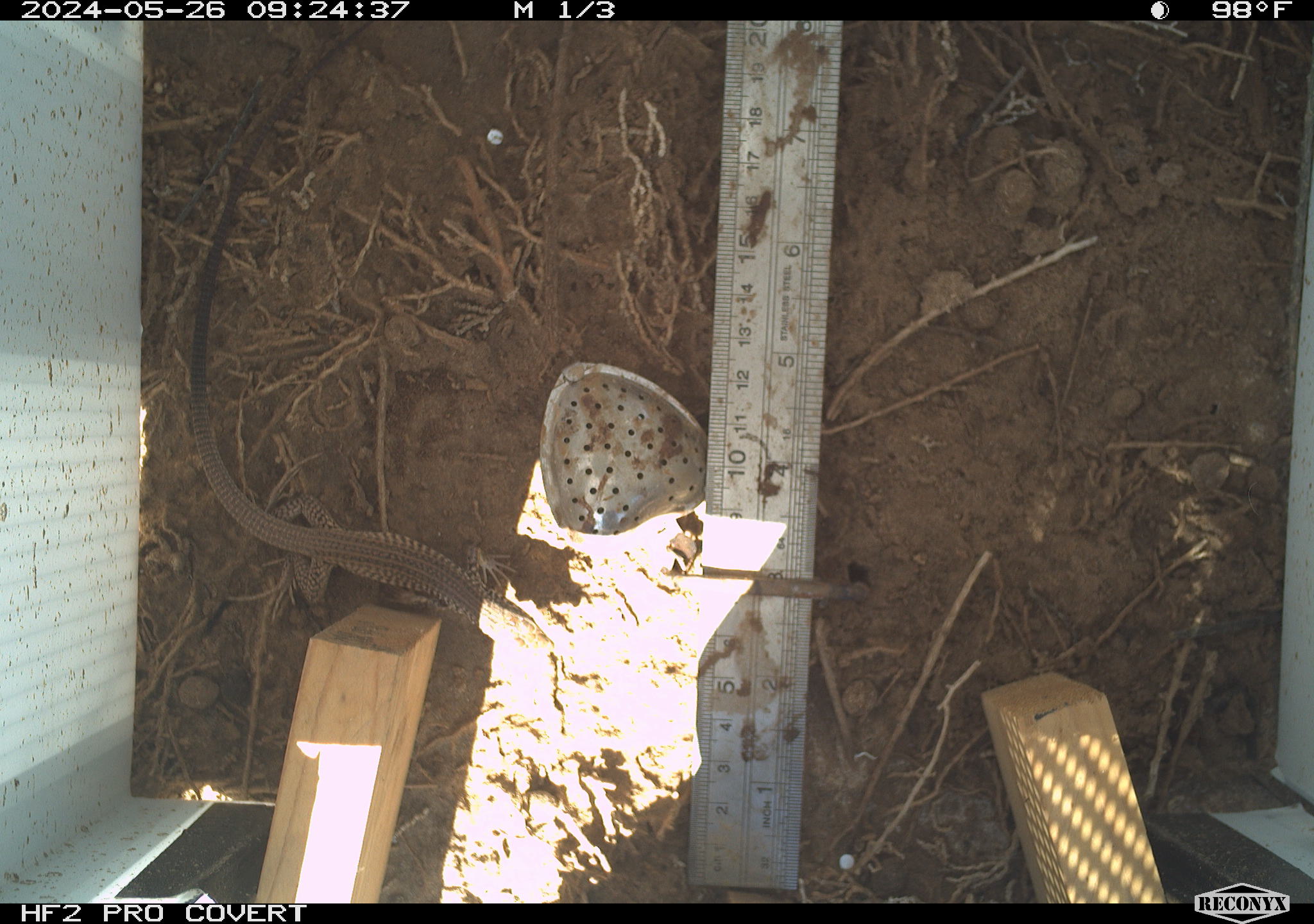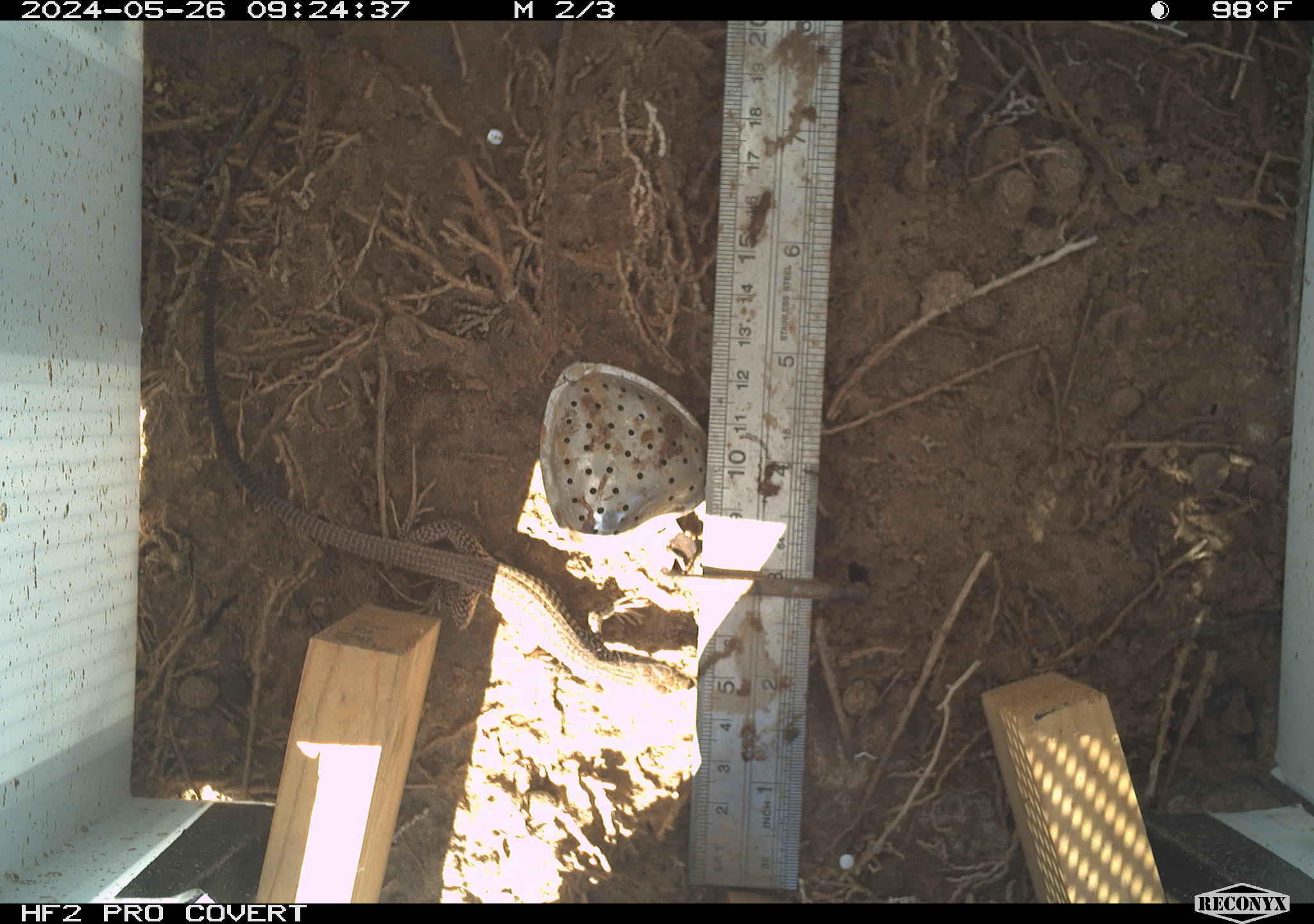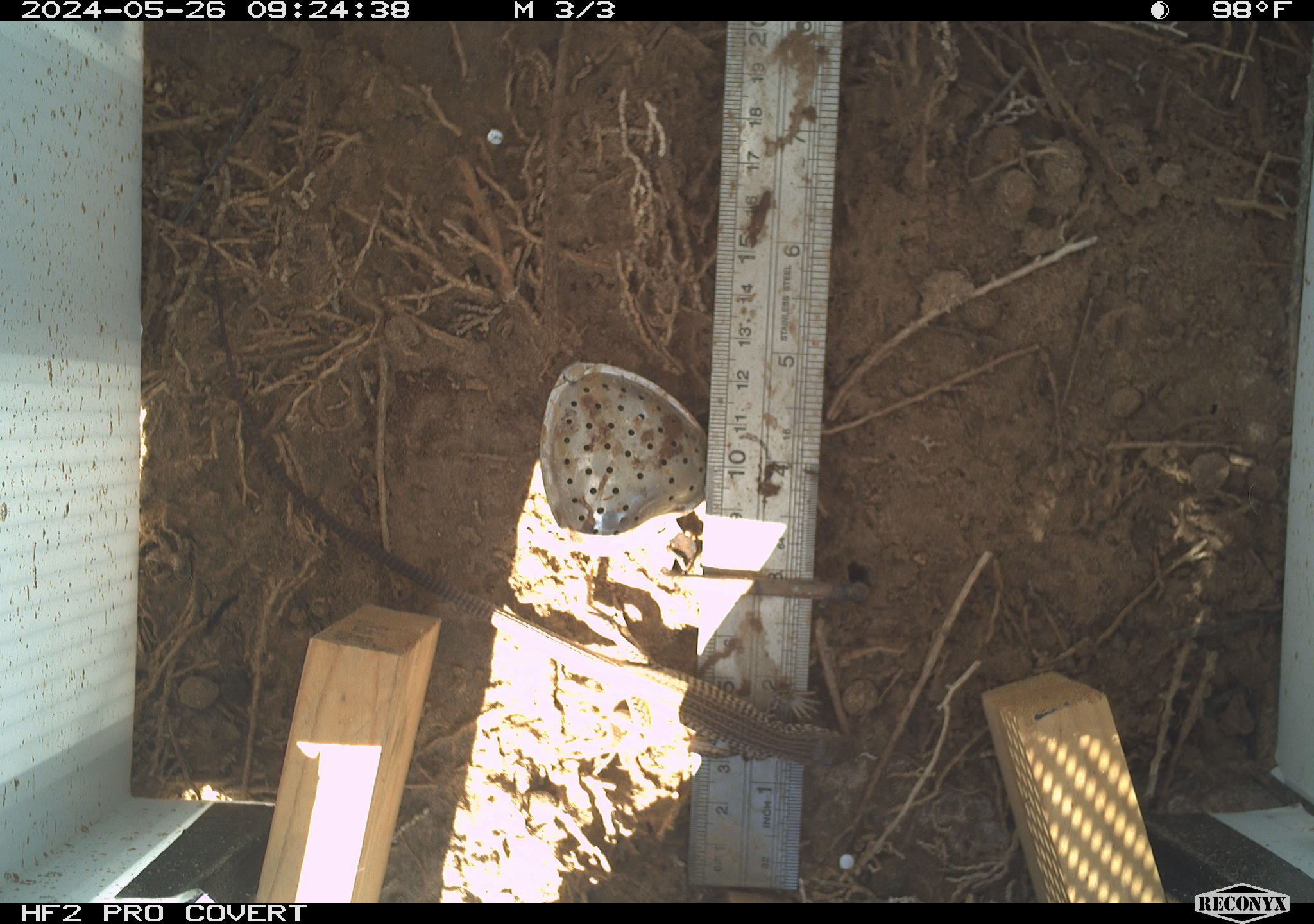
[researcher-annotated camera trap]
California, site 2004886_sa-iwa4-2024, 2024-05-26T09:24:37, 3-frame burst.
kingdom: Animalia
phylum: Chordata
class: Reptilia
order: Squamata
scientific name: Squamata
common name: lizards and snakes